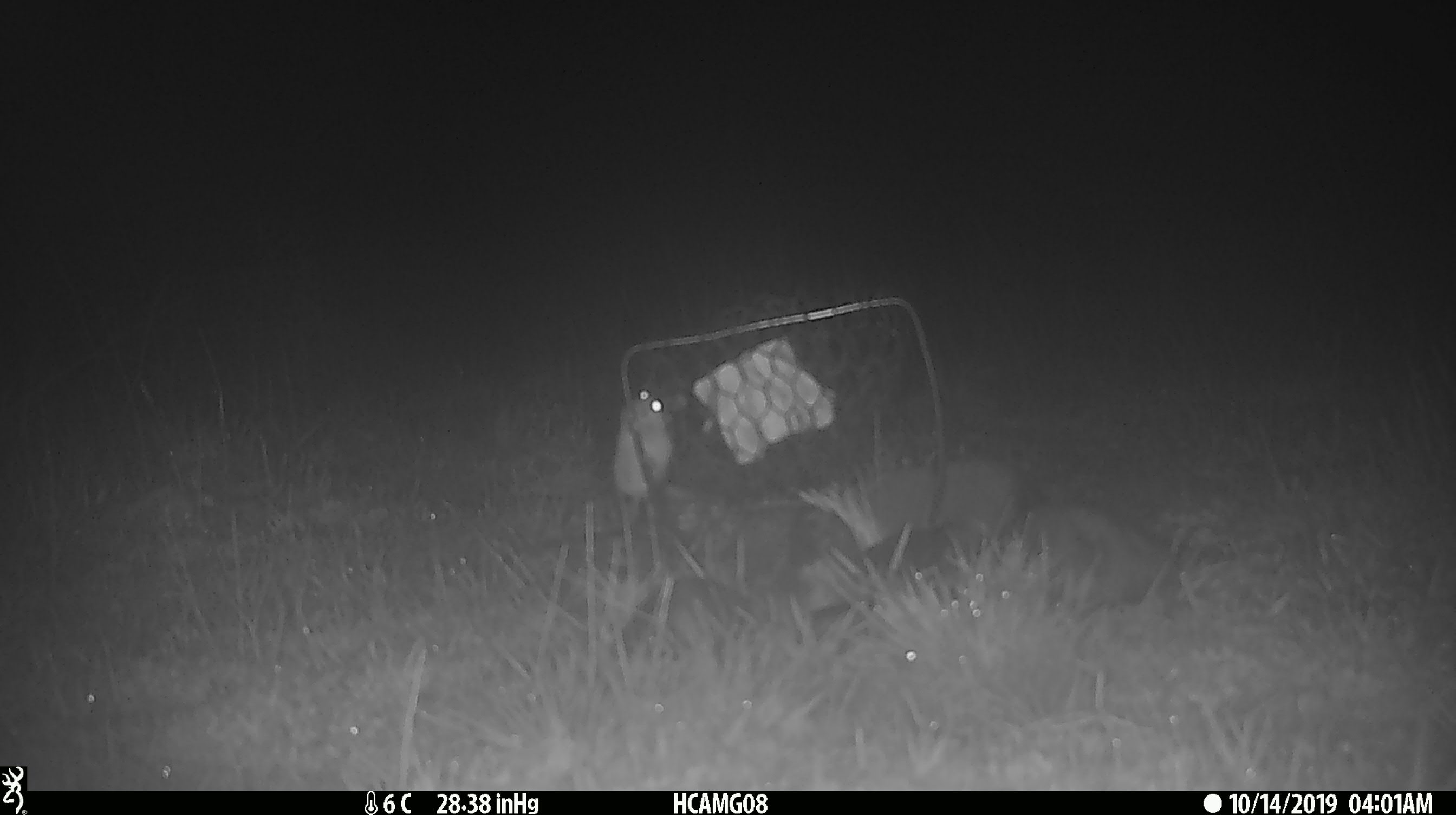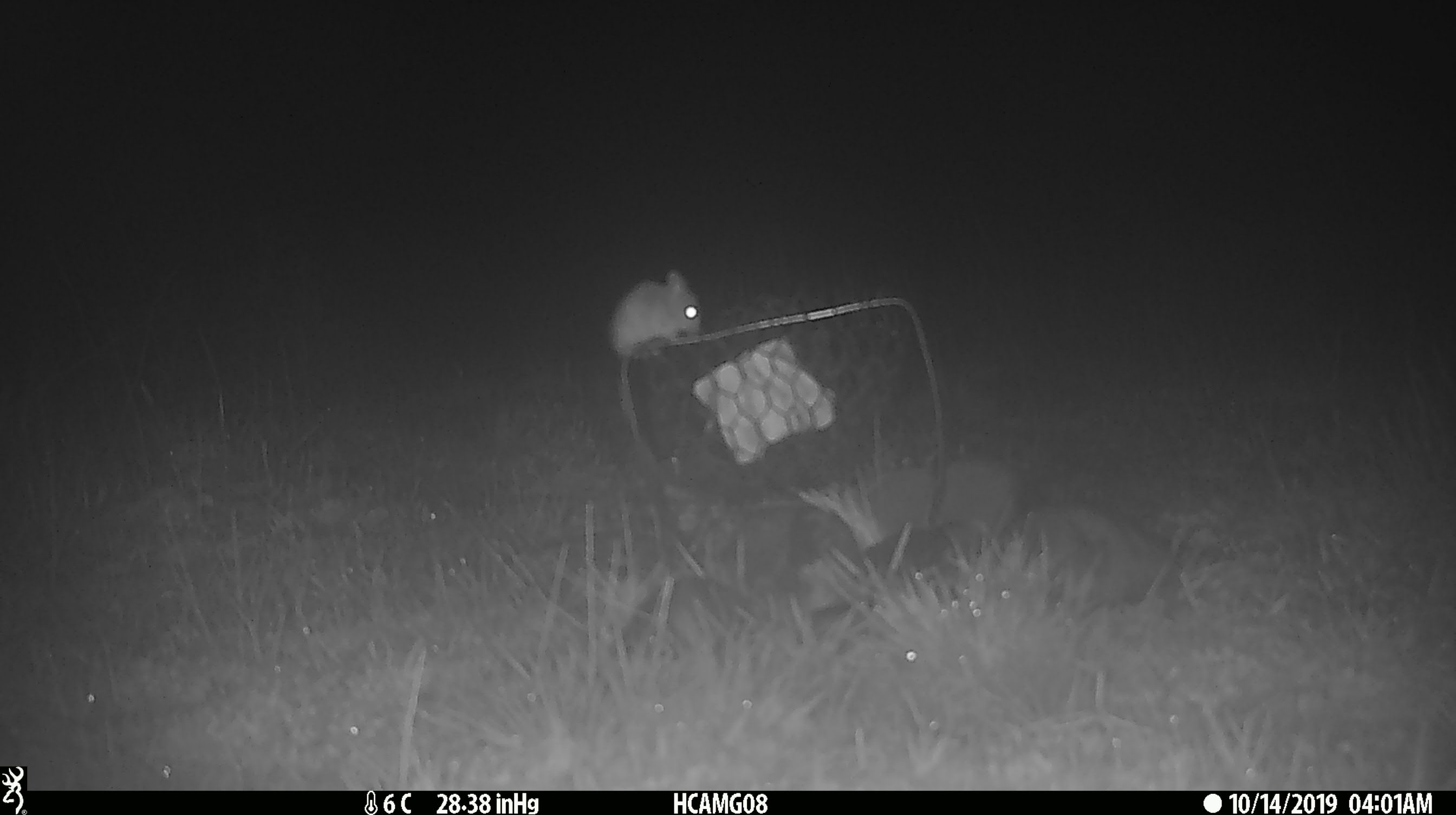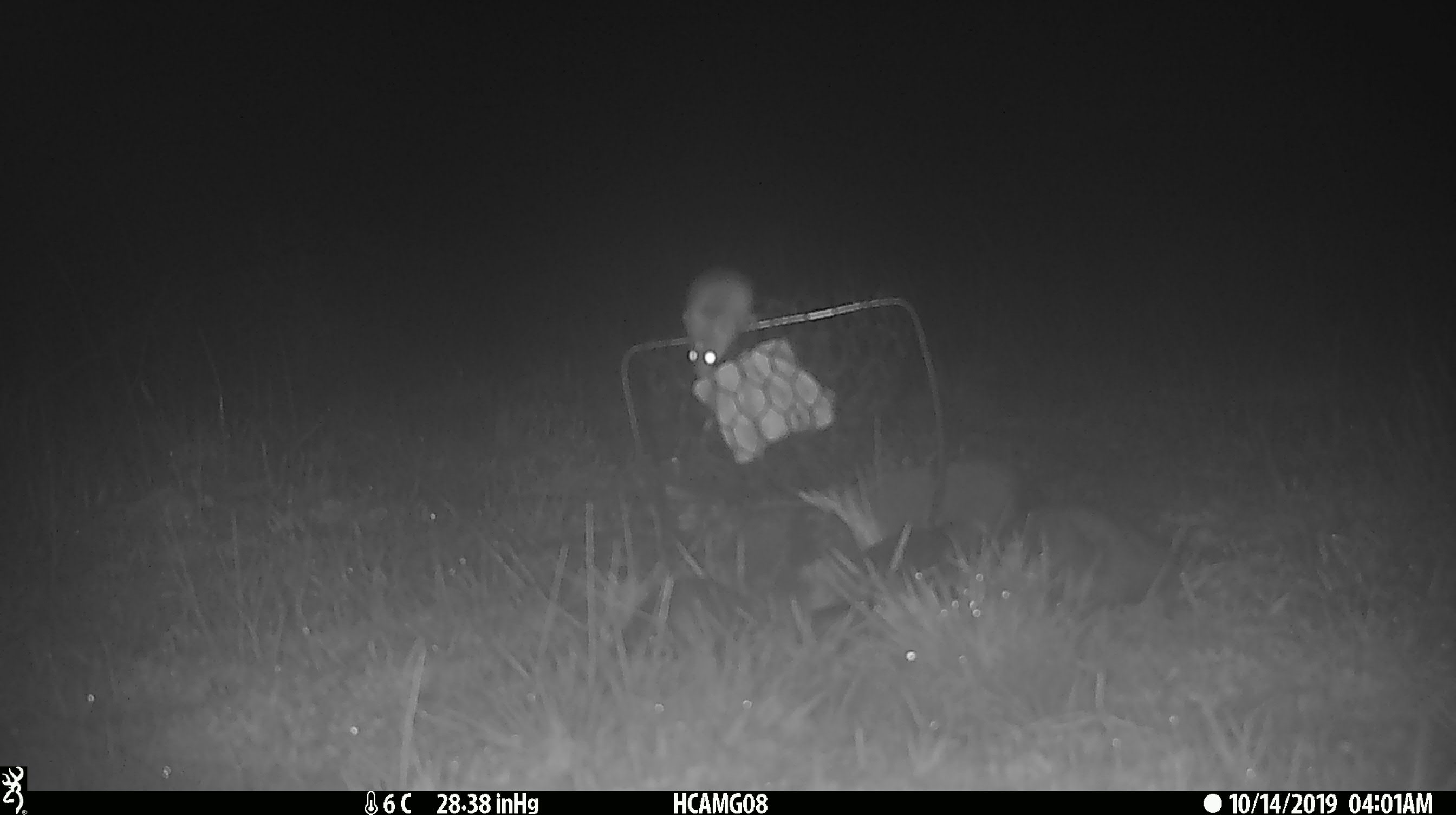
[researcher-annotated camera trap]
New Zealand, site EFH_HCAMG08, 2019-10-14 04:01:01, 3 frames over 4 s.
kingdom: Animalia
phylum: Chordata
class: Mammalia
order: Rodentia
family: Muridae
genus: Mus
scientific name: Mus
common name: mouse